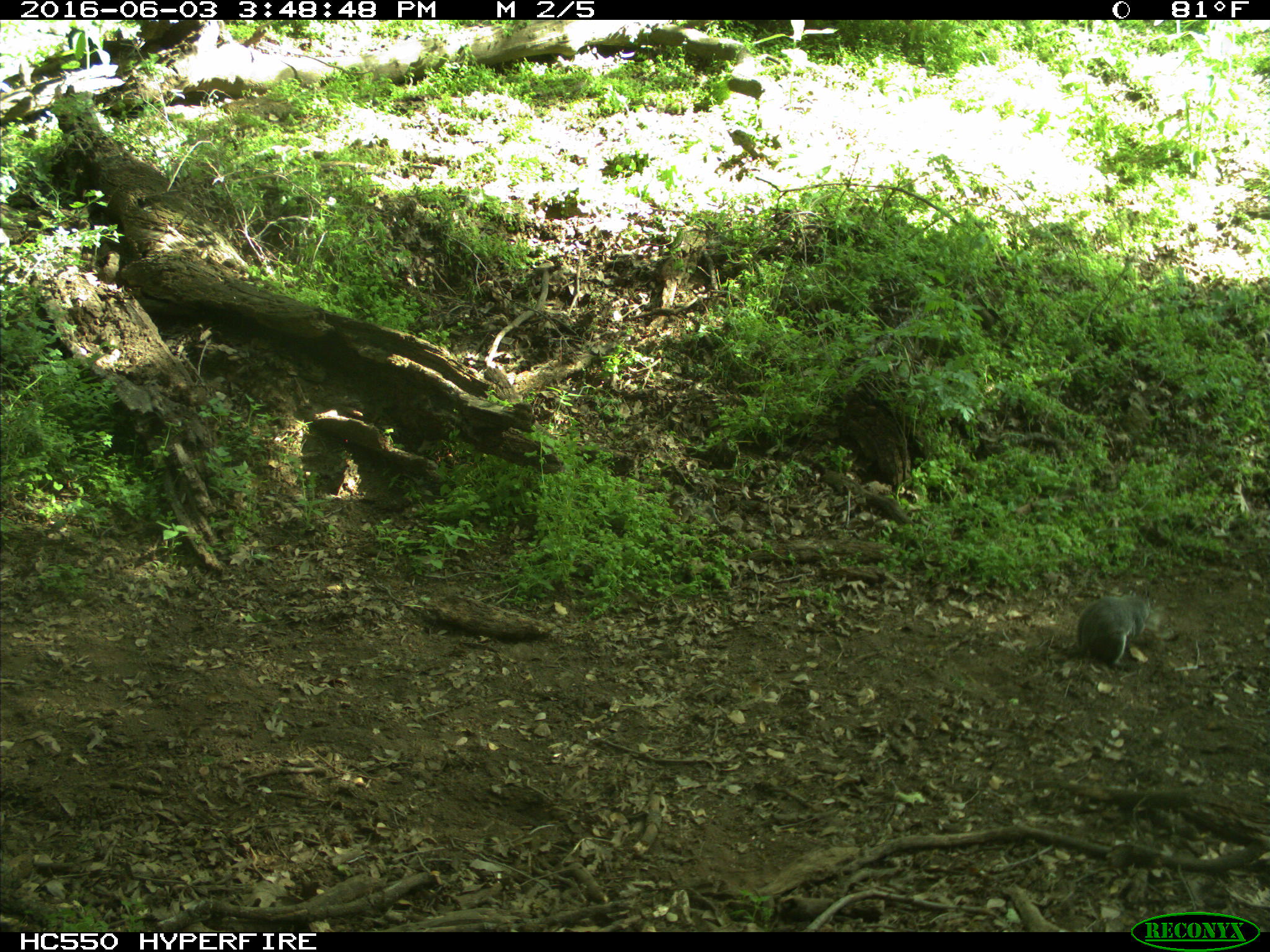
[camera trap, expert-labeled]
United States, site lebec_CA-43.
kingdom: Animalia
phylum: Chordata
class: Mammalia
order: Rodentia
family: Sciuridae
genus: Sciurus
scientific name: Sciurus carolinensis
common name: eastern gray squirrel